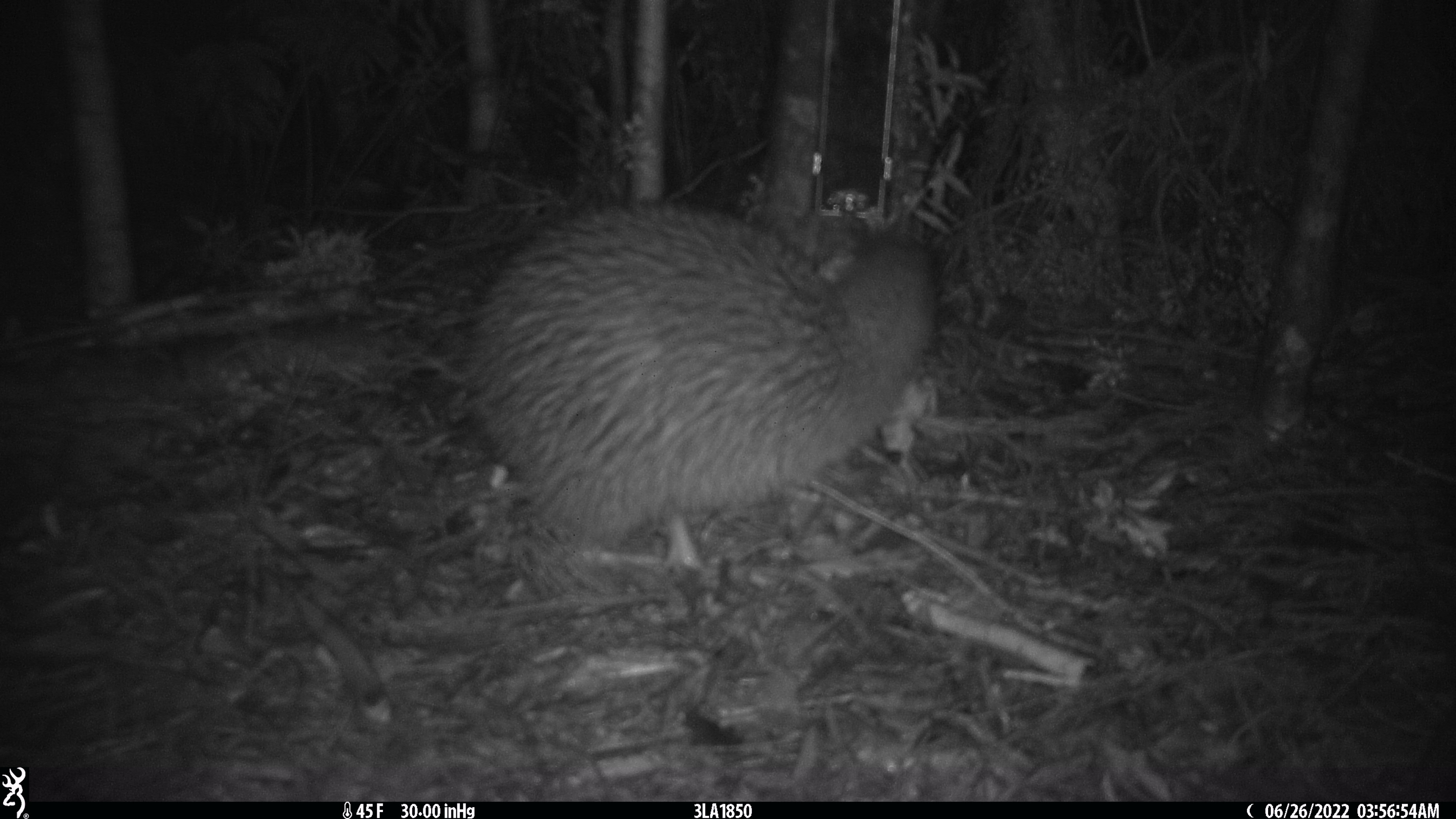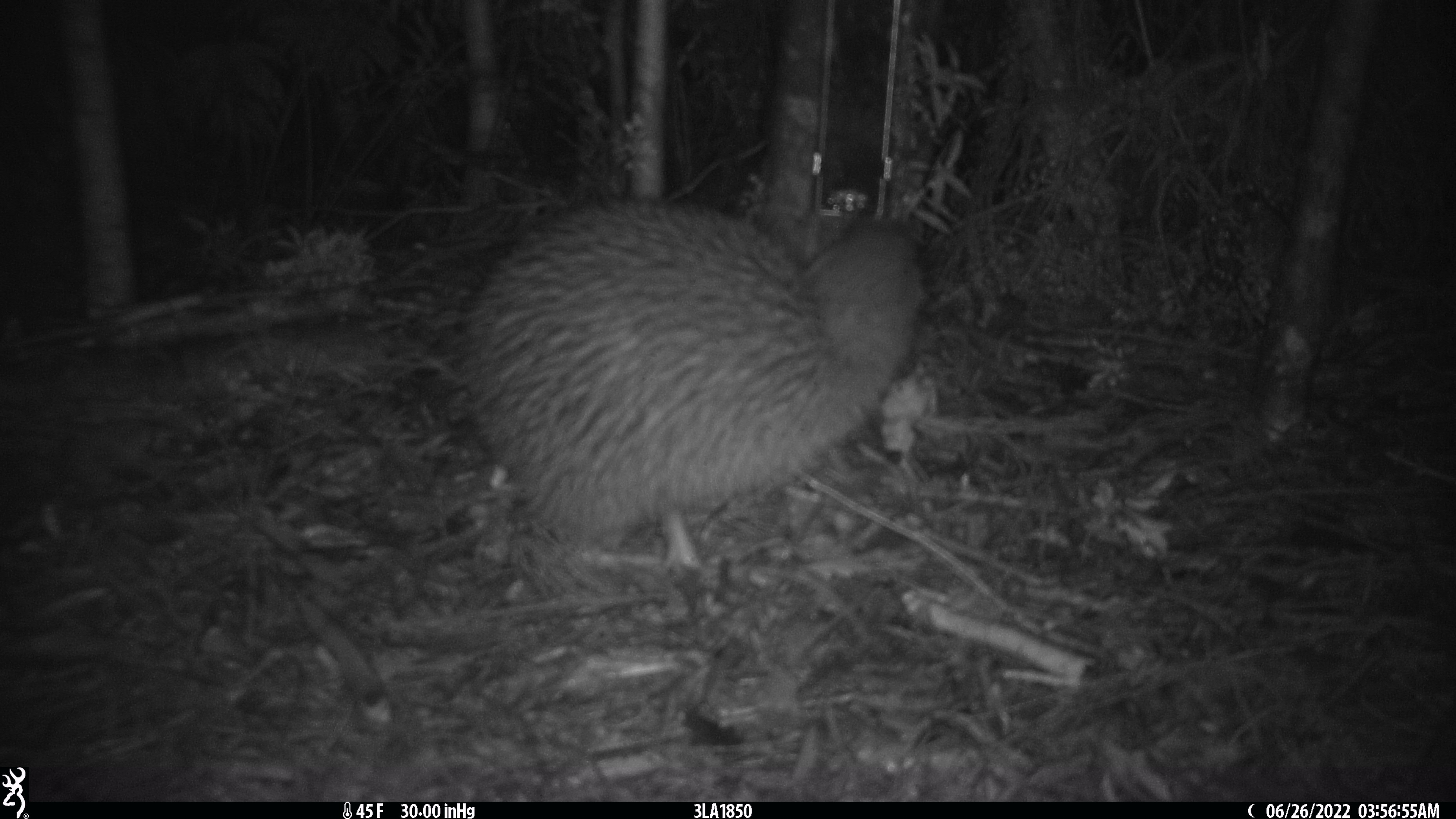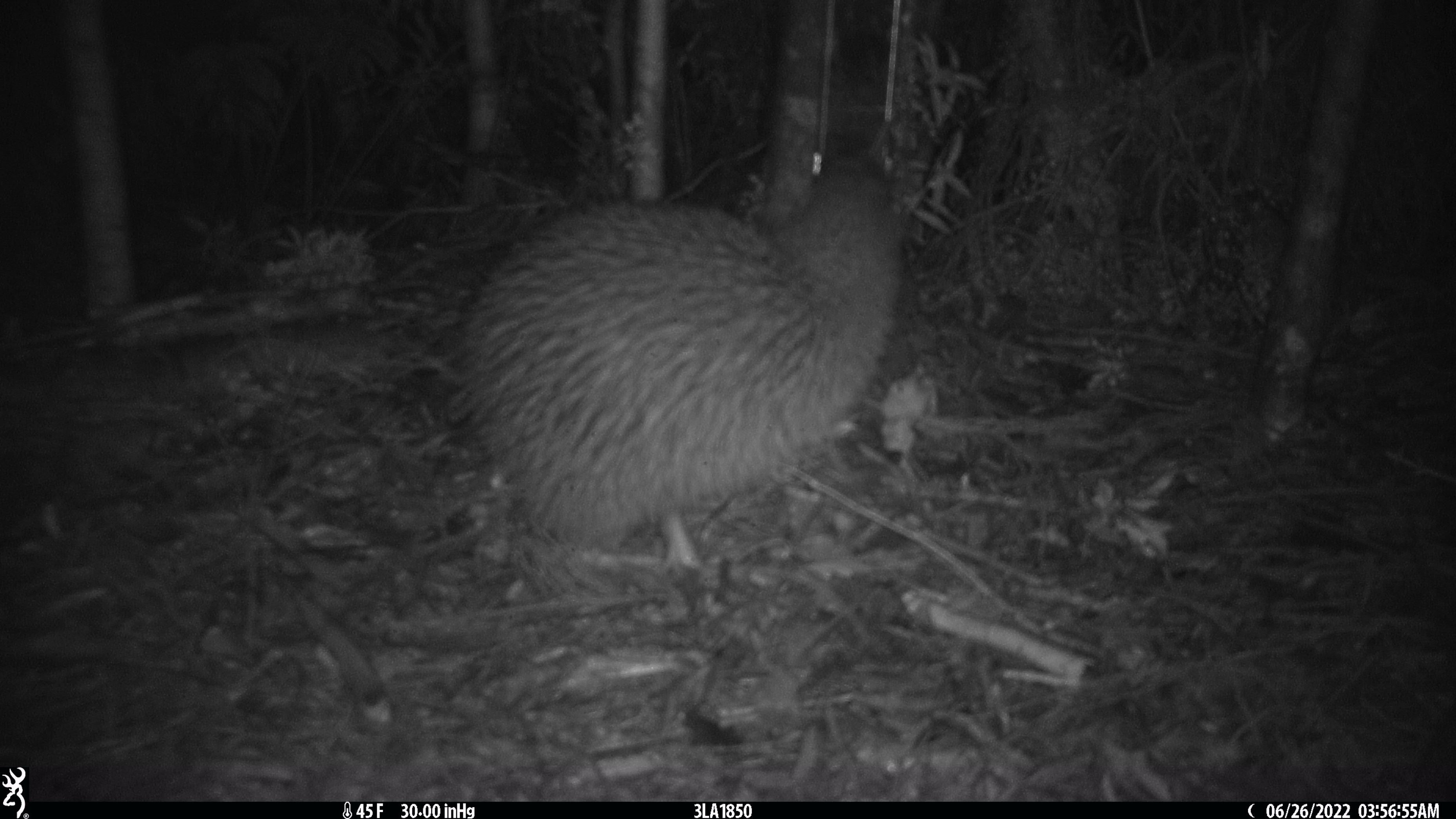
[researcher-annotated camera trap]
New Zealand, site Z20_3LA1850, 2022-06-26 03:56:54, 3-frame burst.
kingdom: Animalia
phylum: Chordata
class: Aves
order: Apterygiformes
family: Apterygidae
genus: Apteryx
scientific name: Apteryx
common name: kiwi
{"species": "kiwi (Apteryx)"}